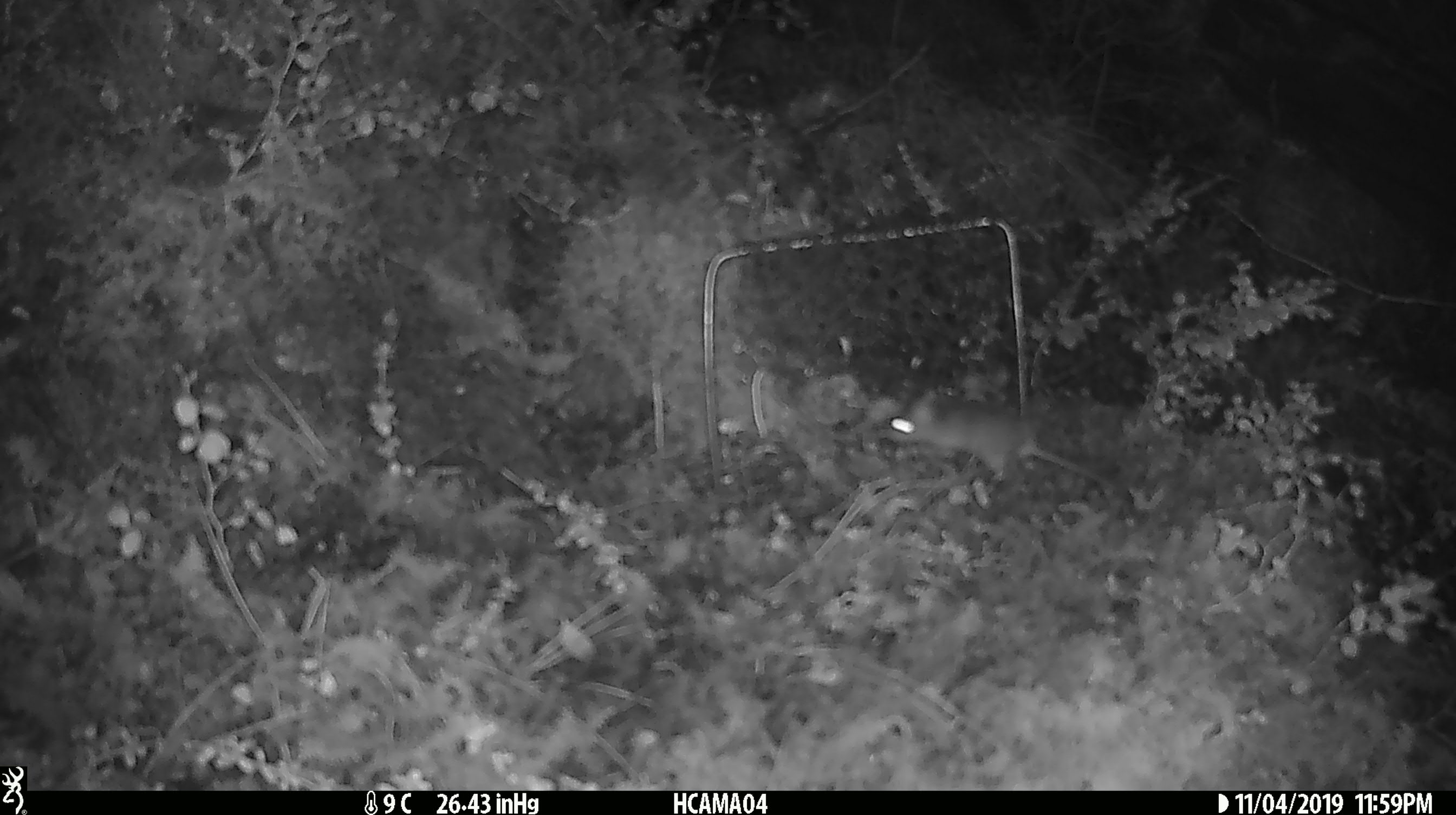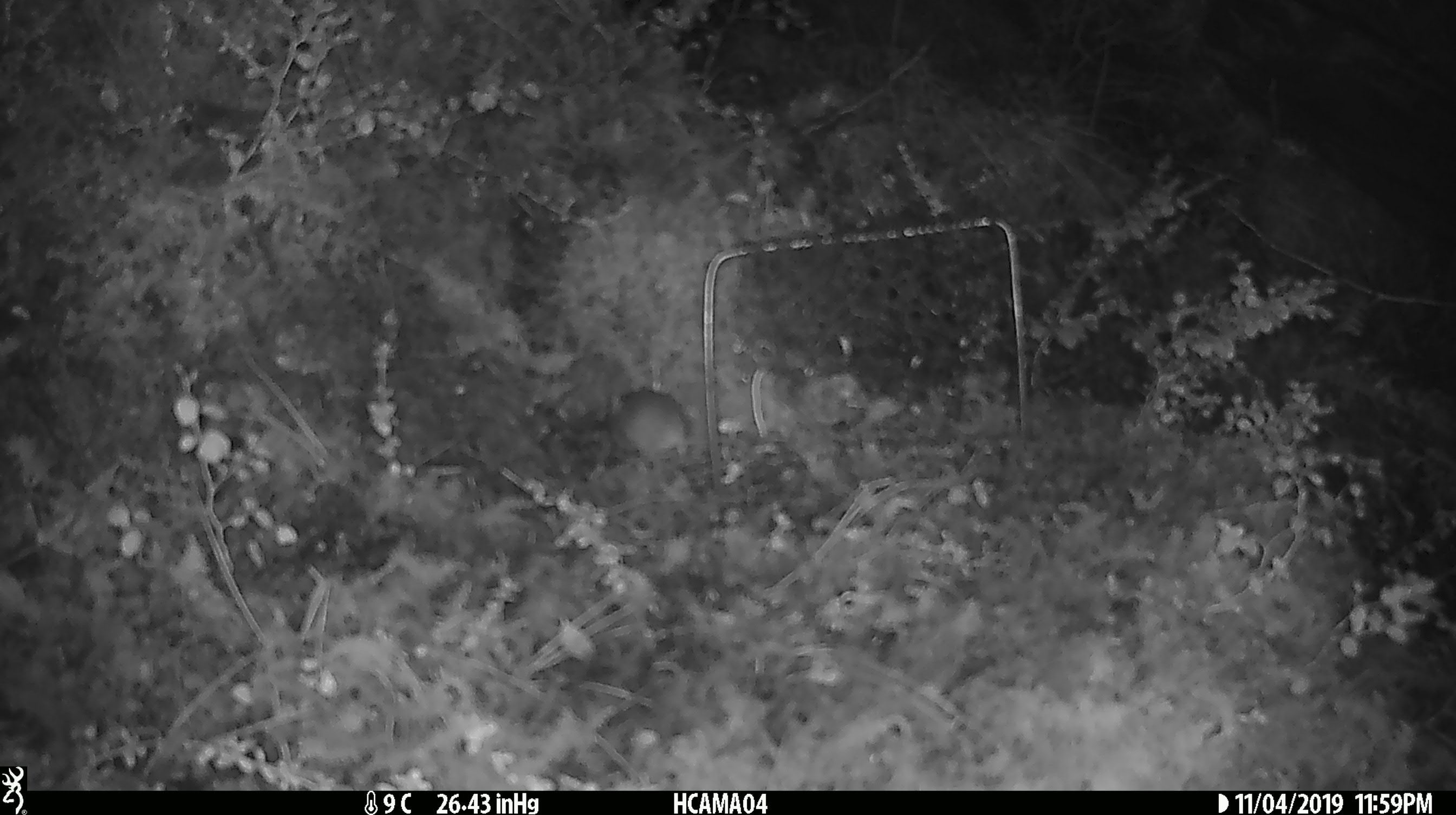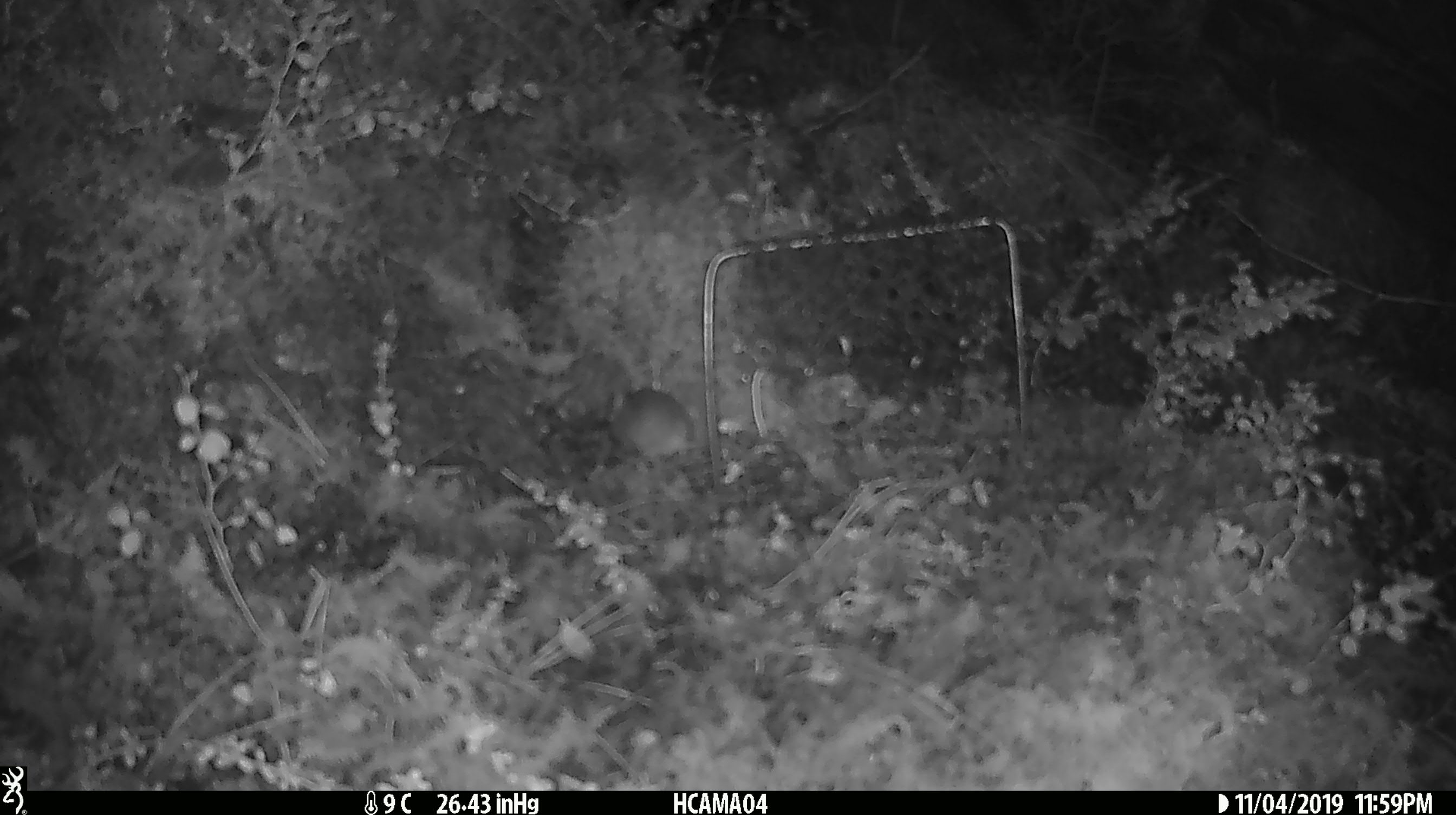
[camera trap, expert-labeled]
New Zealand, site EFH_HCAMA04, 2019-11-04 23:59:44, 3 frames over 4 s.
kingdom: Animalia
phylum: Chordata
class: Mammalia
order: Rodentia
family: Muridae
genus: Mus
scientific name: Mus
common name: mouse